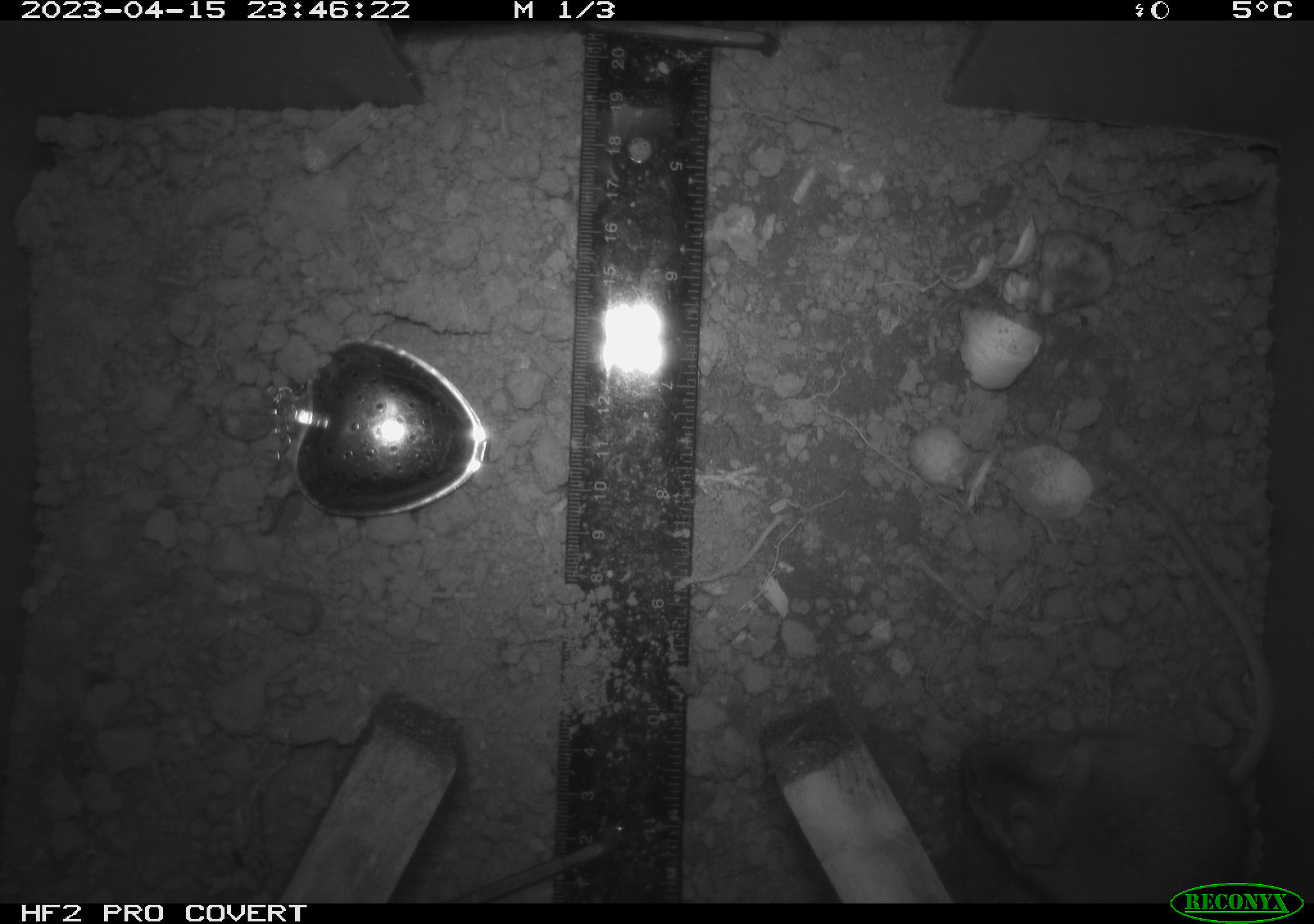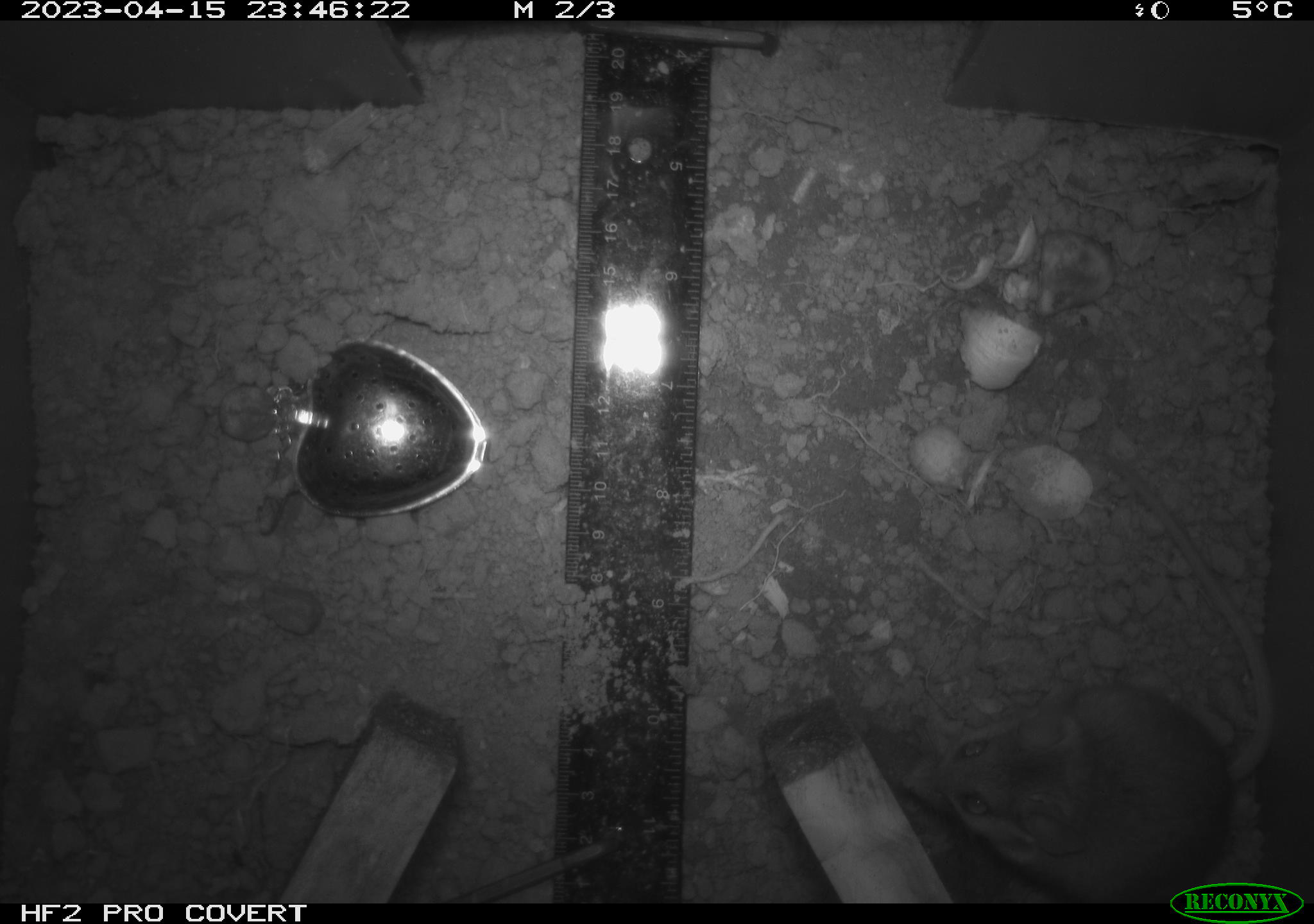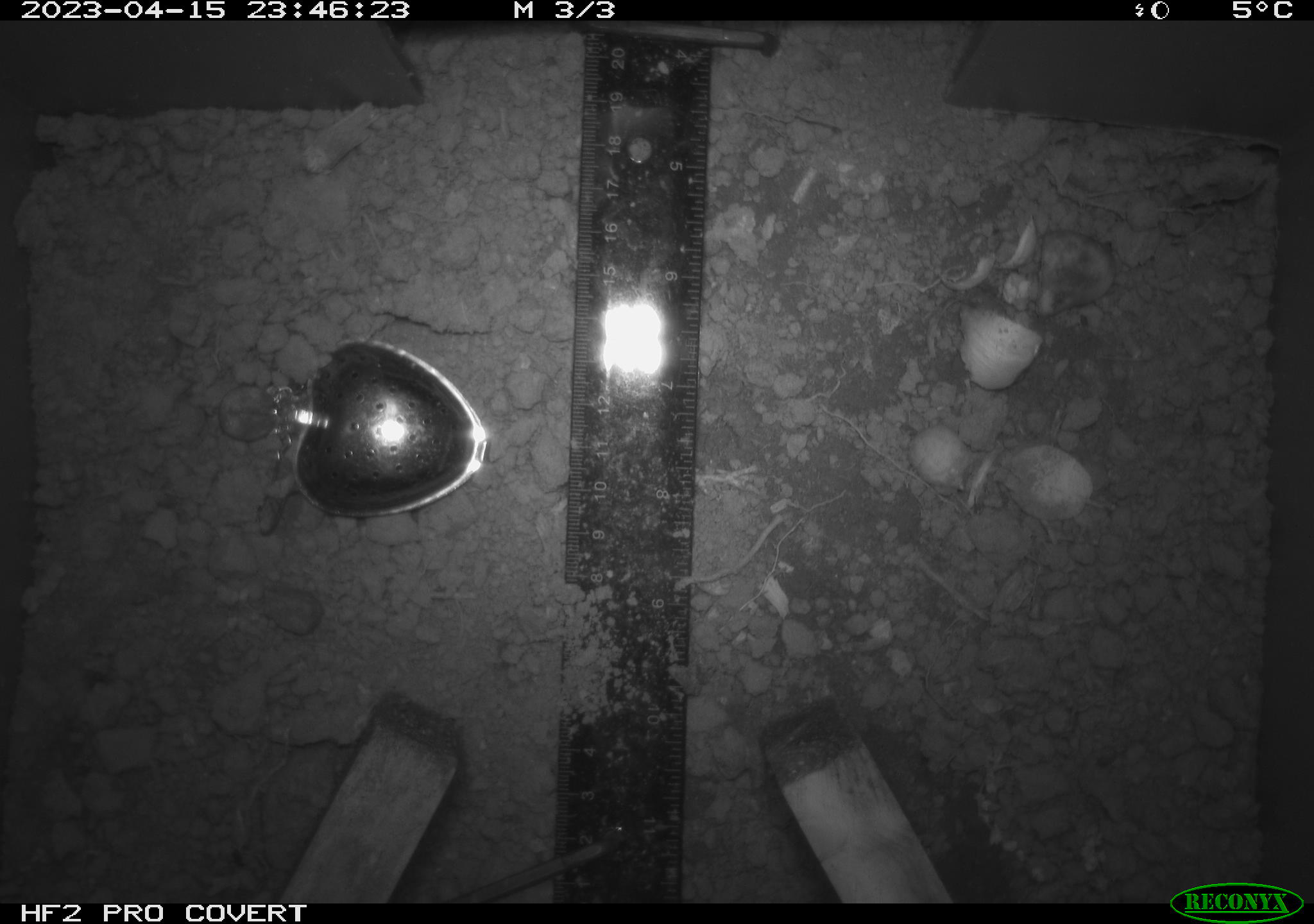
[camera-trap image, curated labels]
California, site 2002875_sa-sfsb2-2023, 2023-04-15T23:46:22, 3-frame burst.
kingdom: Animalia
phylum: Chordata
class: Mammalia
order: Rodentia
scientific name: Rodentia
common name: mouse species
Mouse species (Rodentia).